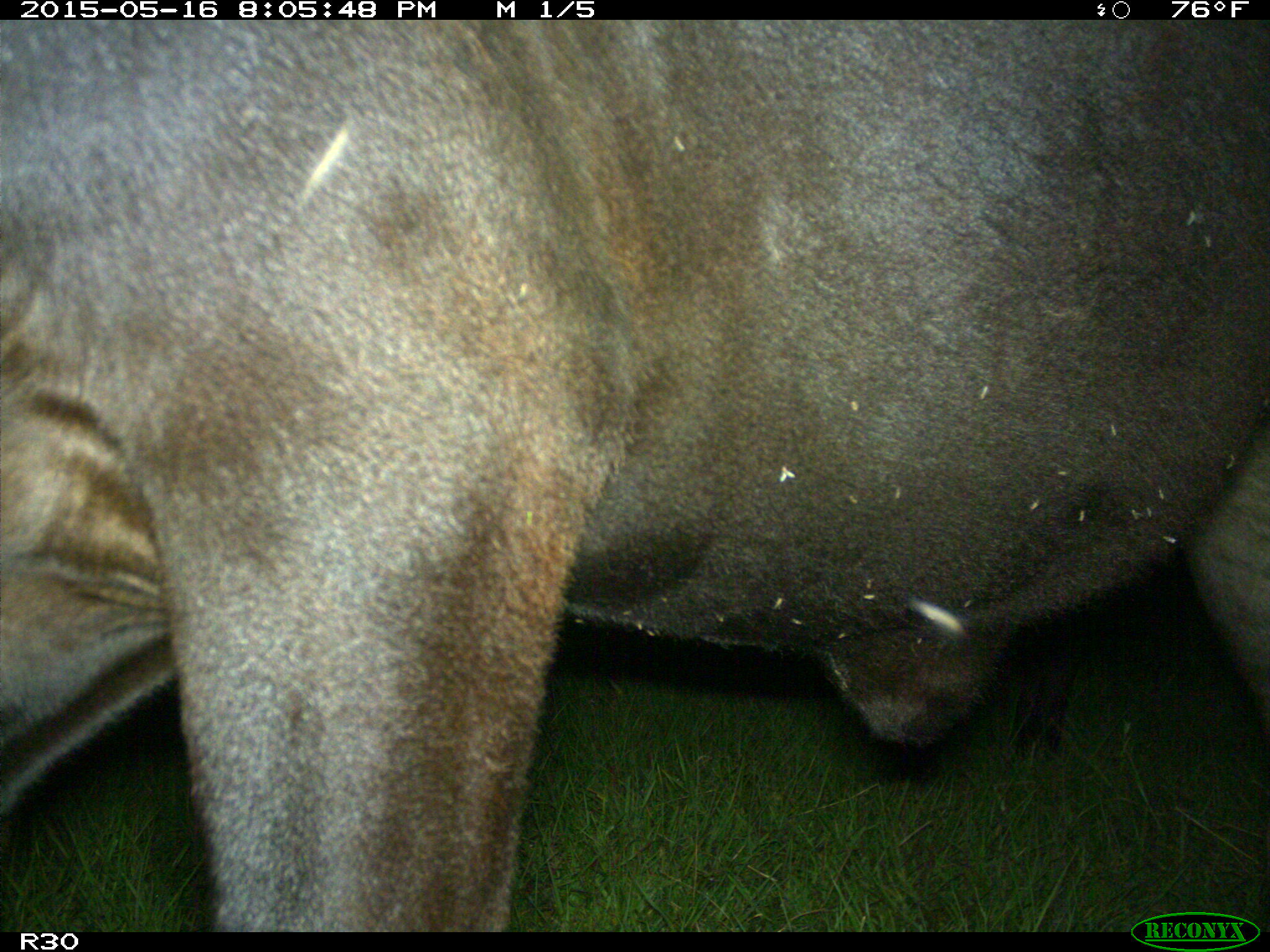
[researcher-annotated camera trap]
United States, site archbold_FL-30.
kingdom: Animalia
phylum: Chordata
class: Mammalia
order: Artiodactyla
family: Bovidae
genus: Bos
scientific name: Bos taurus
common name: domestic cow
Bos taurus (domestic cow).